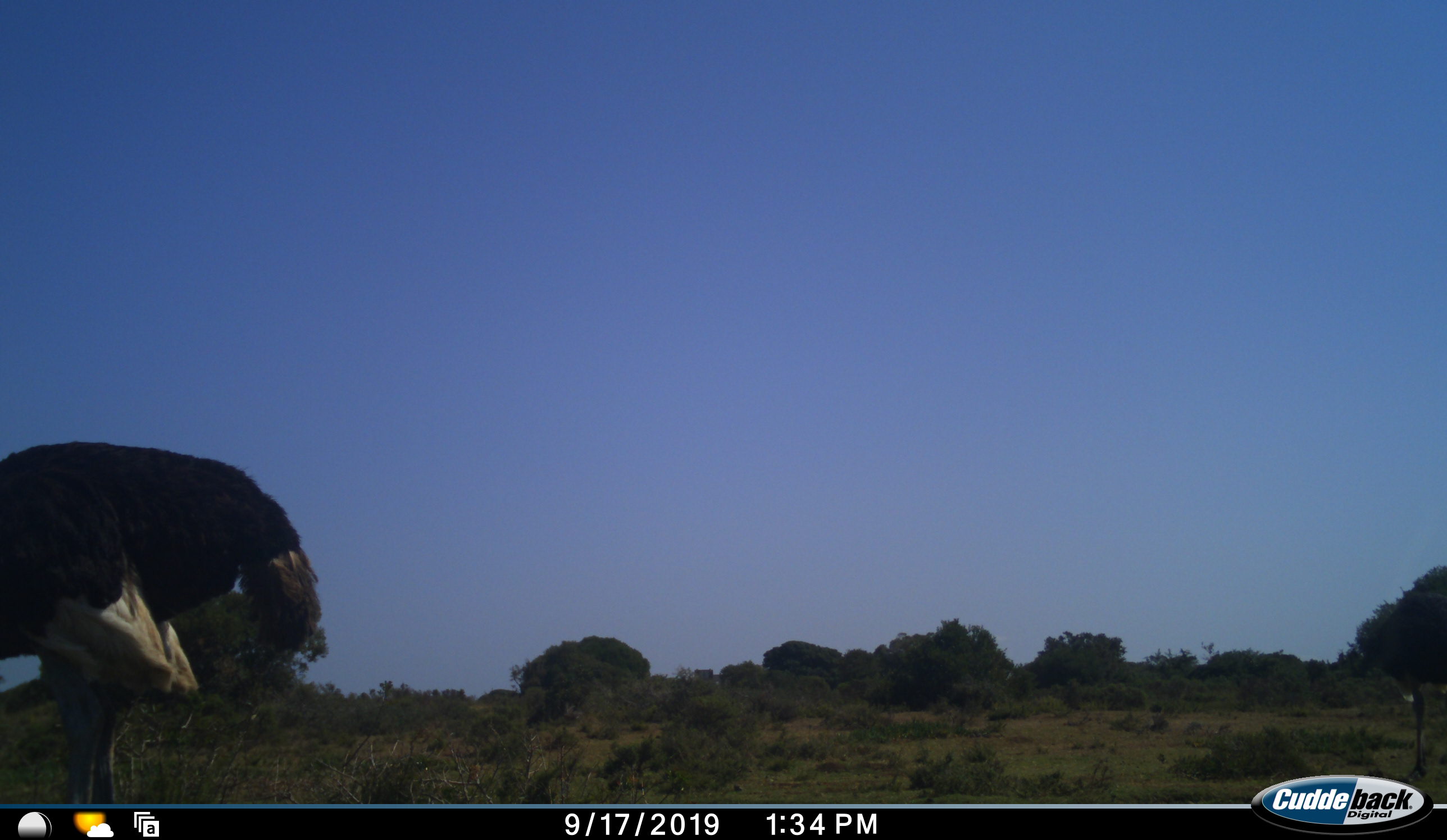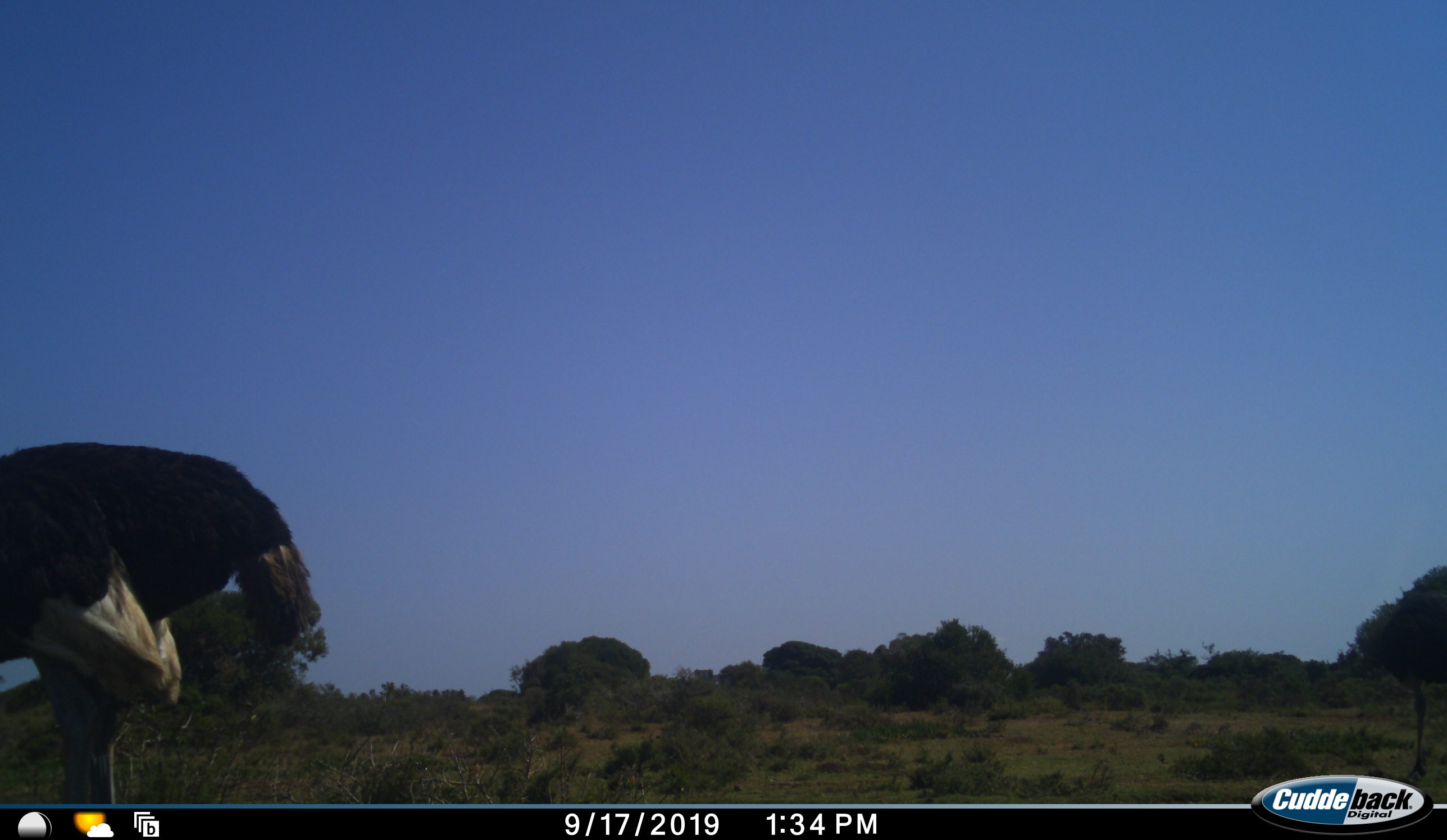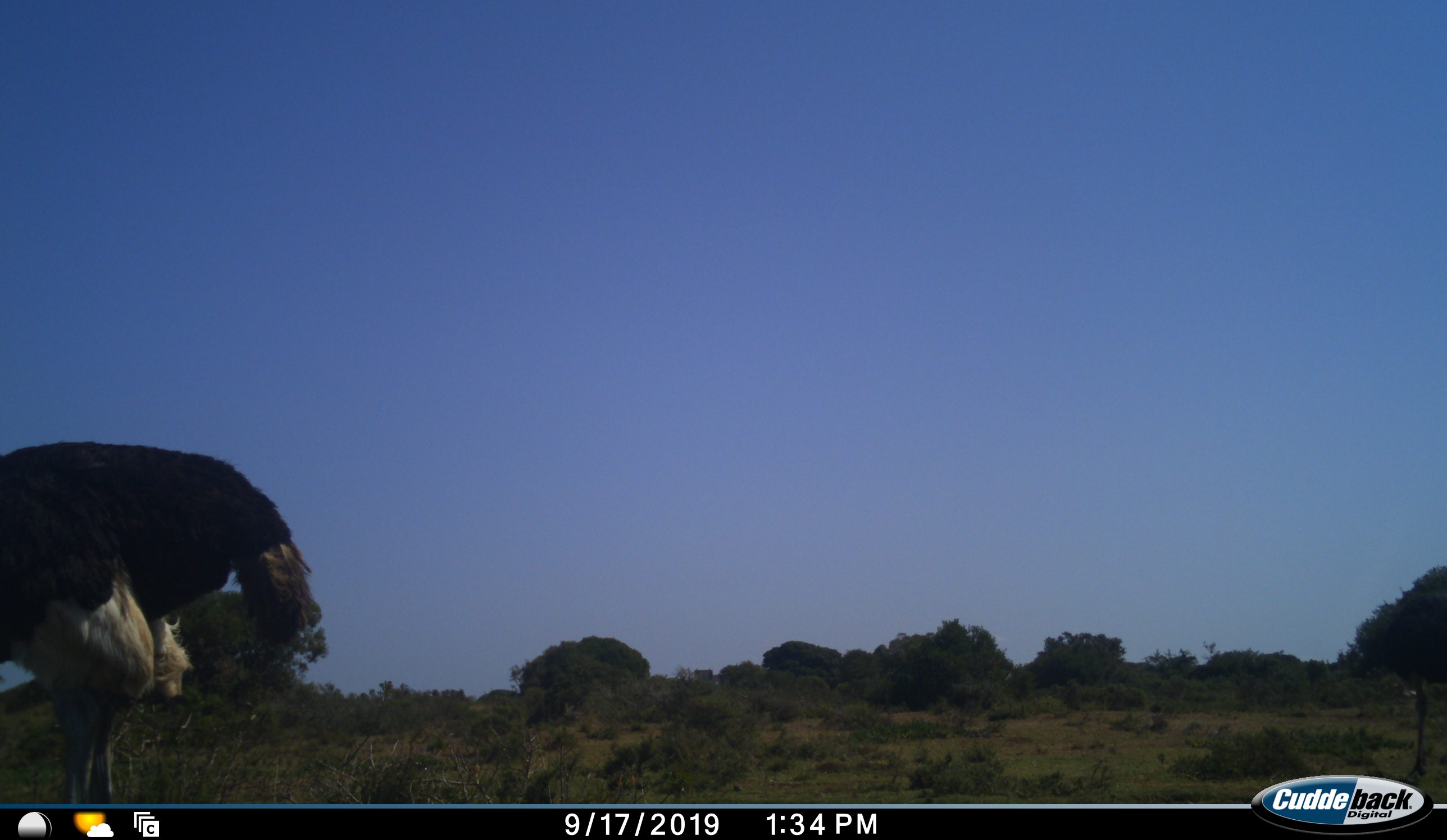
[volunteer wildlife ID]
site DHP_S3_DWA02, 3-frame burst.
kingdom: Animalia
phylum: Chordata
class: Aves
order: Struthioniformes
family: Struthionidae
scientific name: Struthionidae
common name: ostrich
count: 2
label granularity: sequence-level